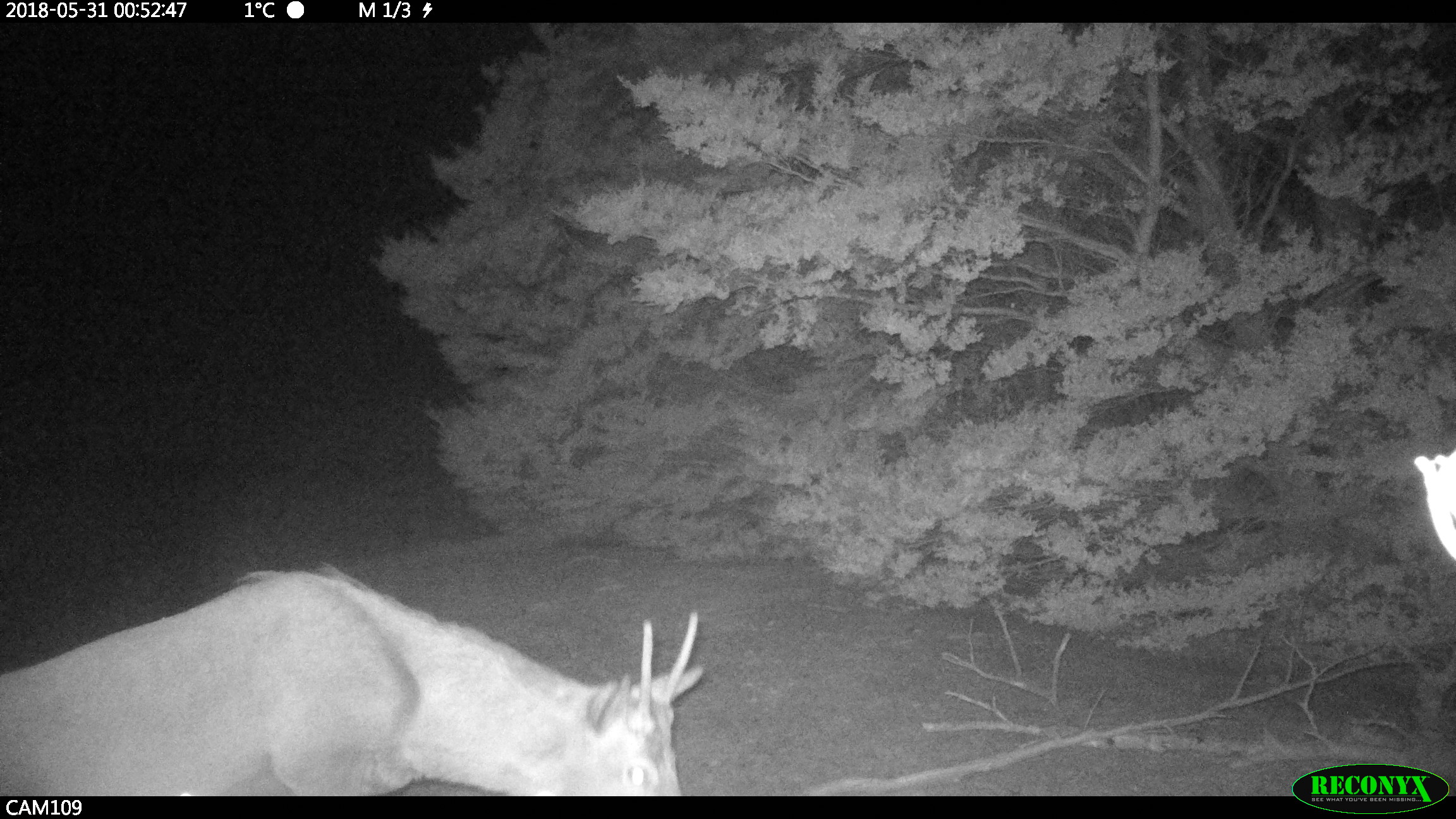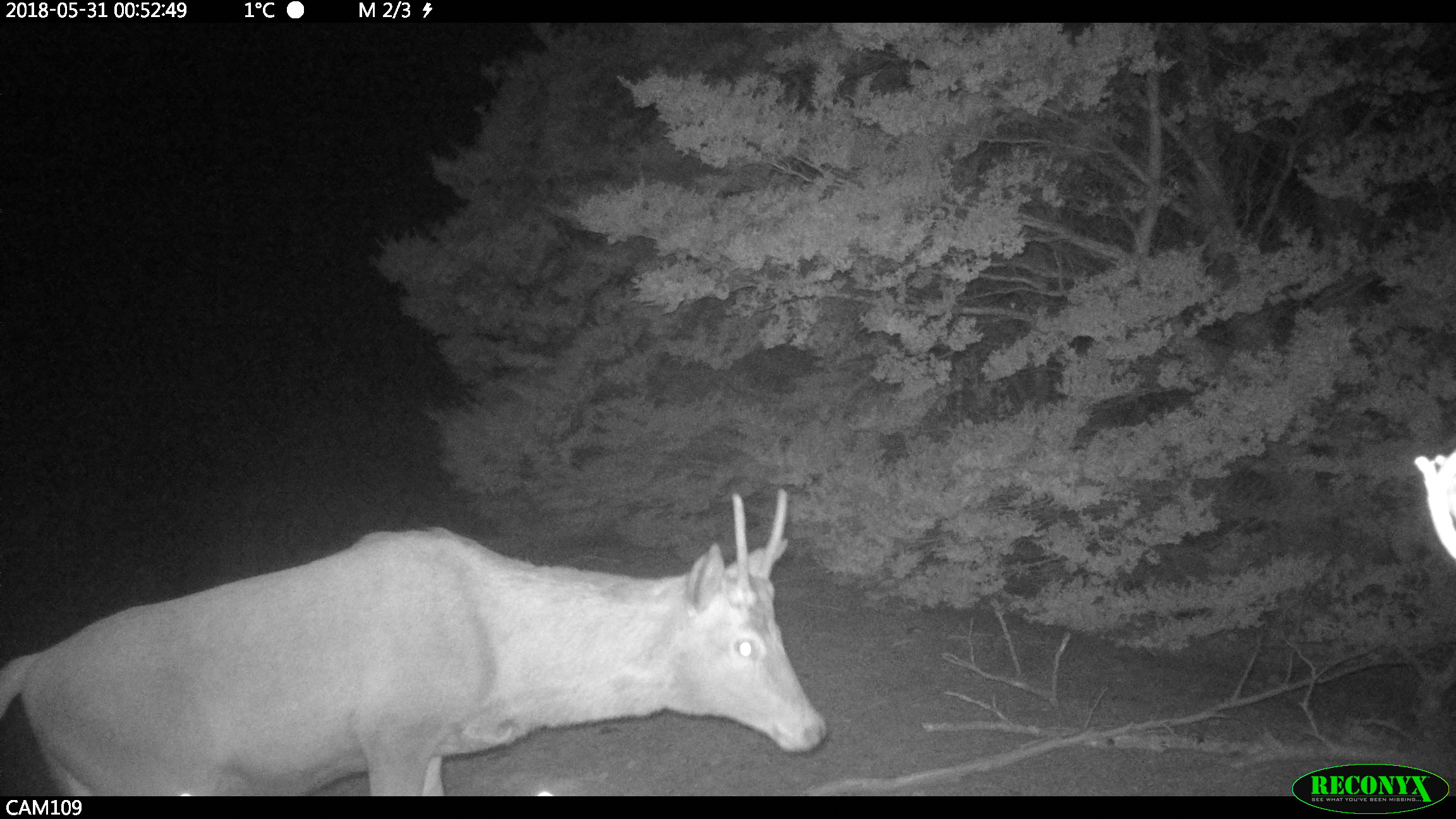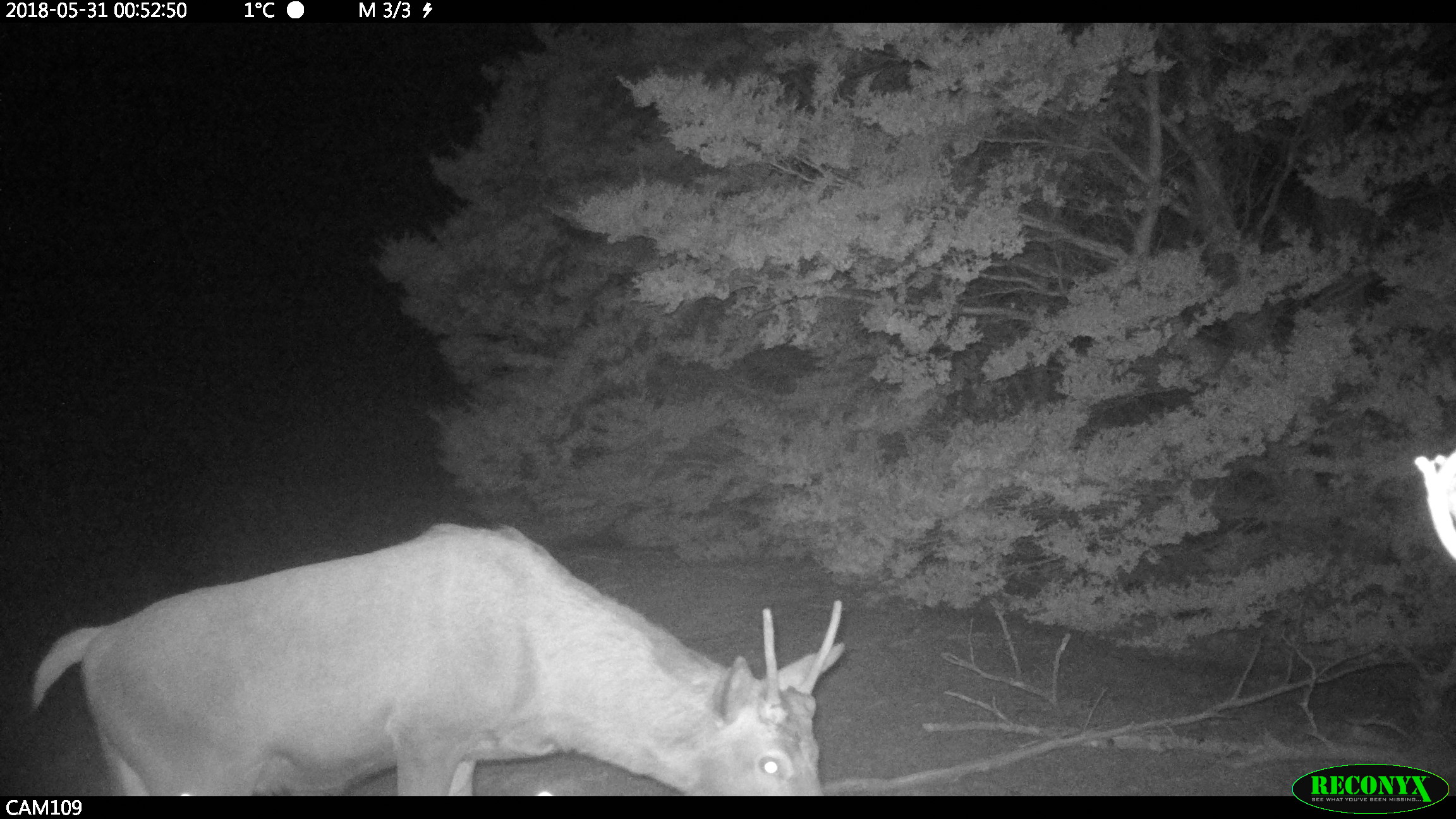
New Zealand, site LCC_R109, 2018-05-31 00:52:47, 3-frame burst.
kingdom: Animalia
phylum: Chordata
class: Mammalia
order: Artiodactyla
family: Cervidae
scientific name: Cervidae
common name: deer